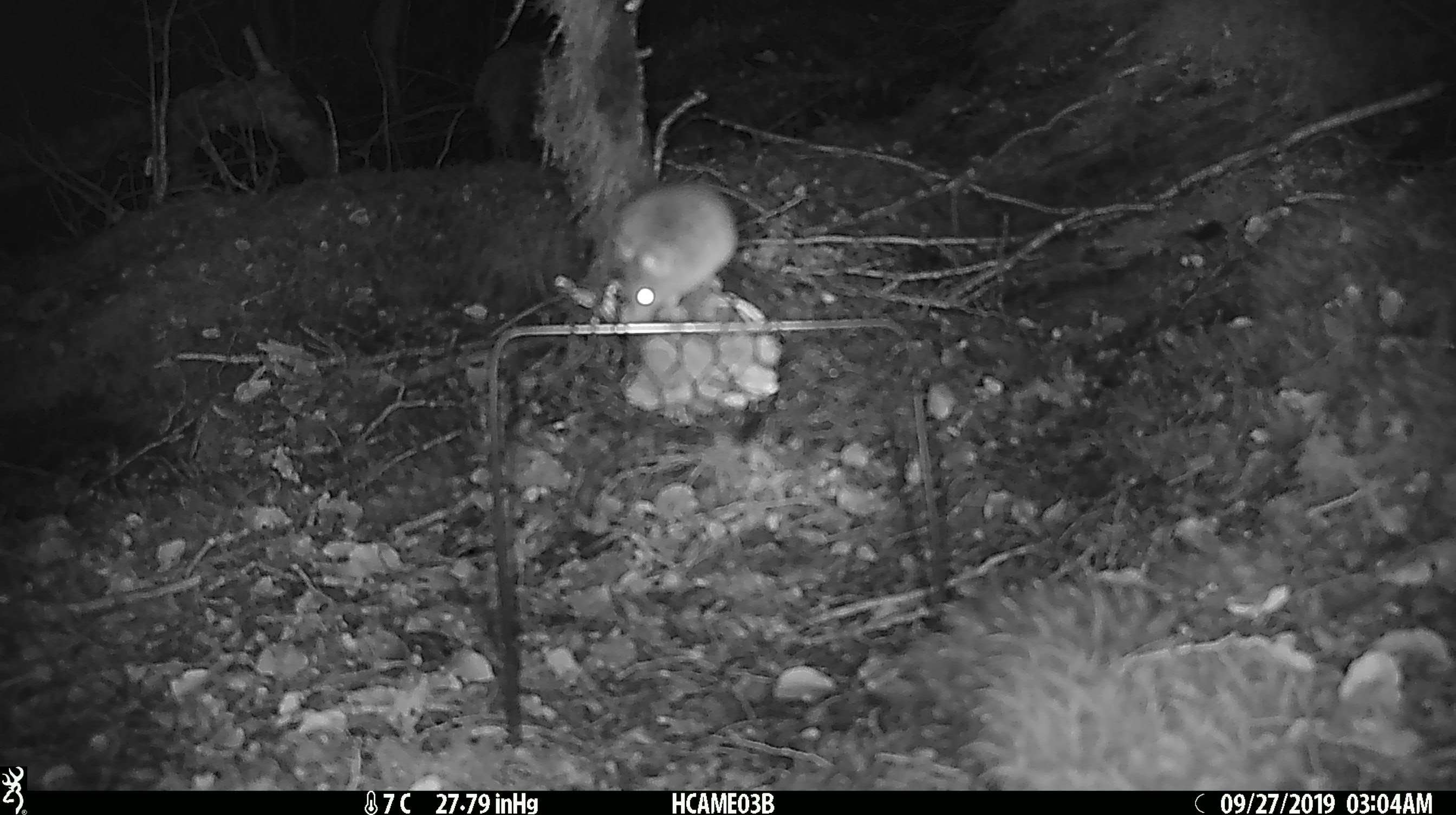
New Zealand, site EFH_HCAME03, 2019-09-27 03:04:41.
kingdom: Animalia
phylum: Chordata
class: Mammalia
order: Rodentia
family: Muridae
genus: Mus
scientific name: Mus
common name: mouse